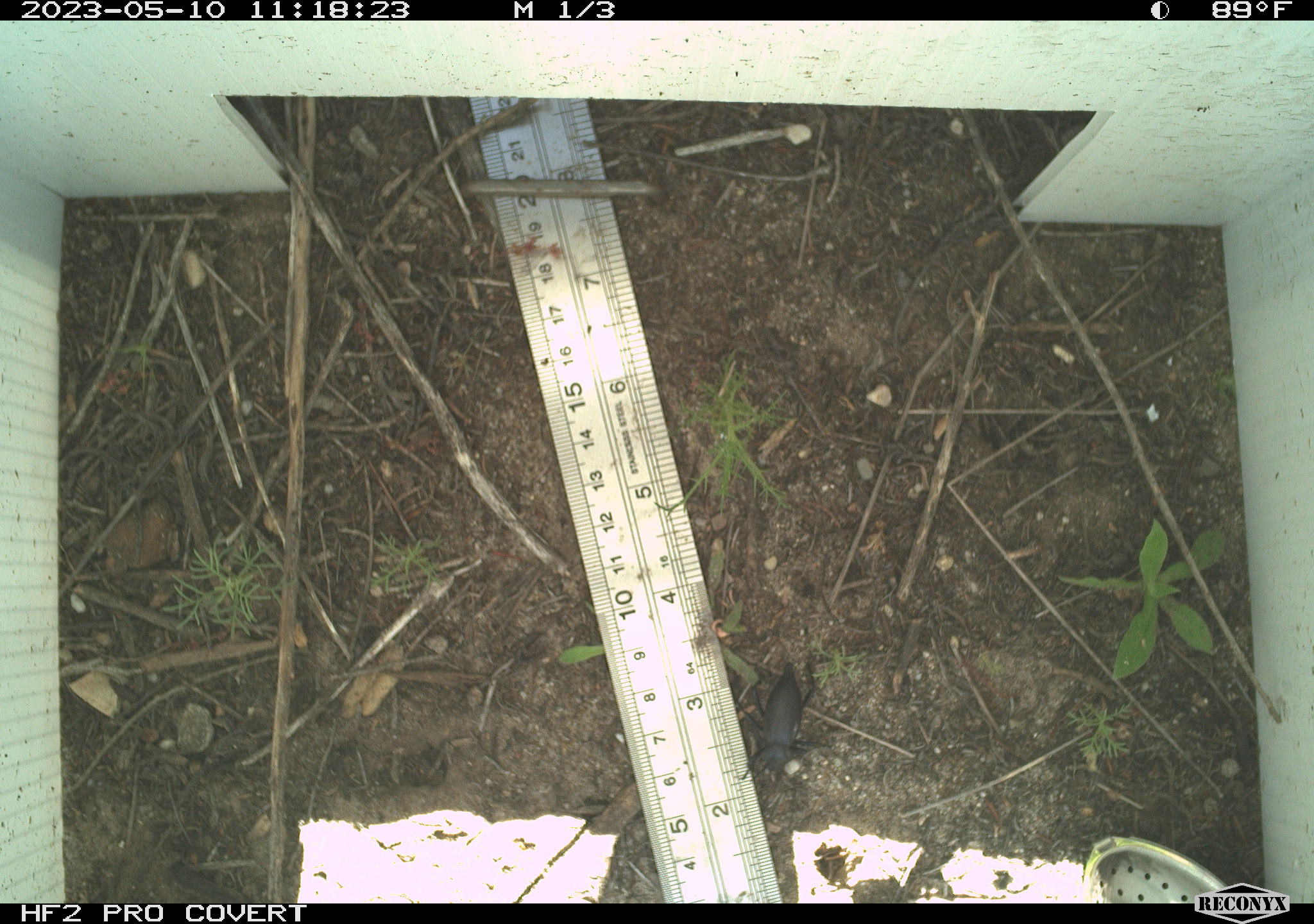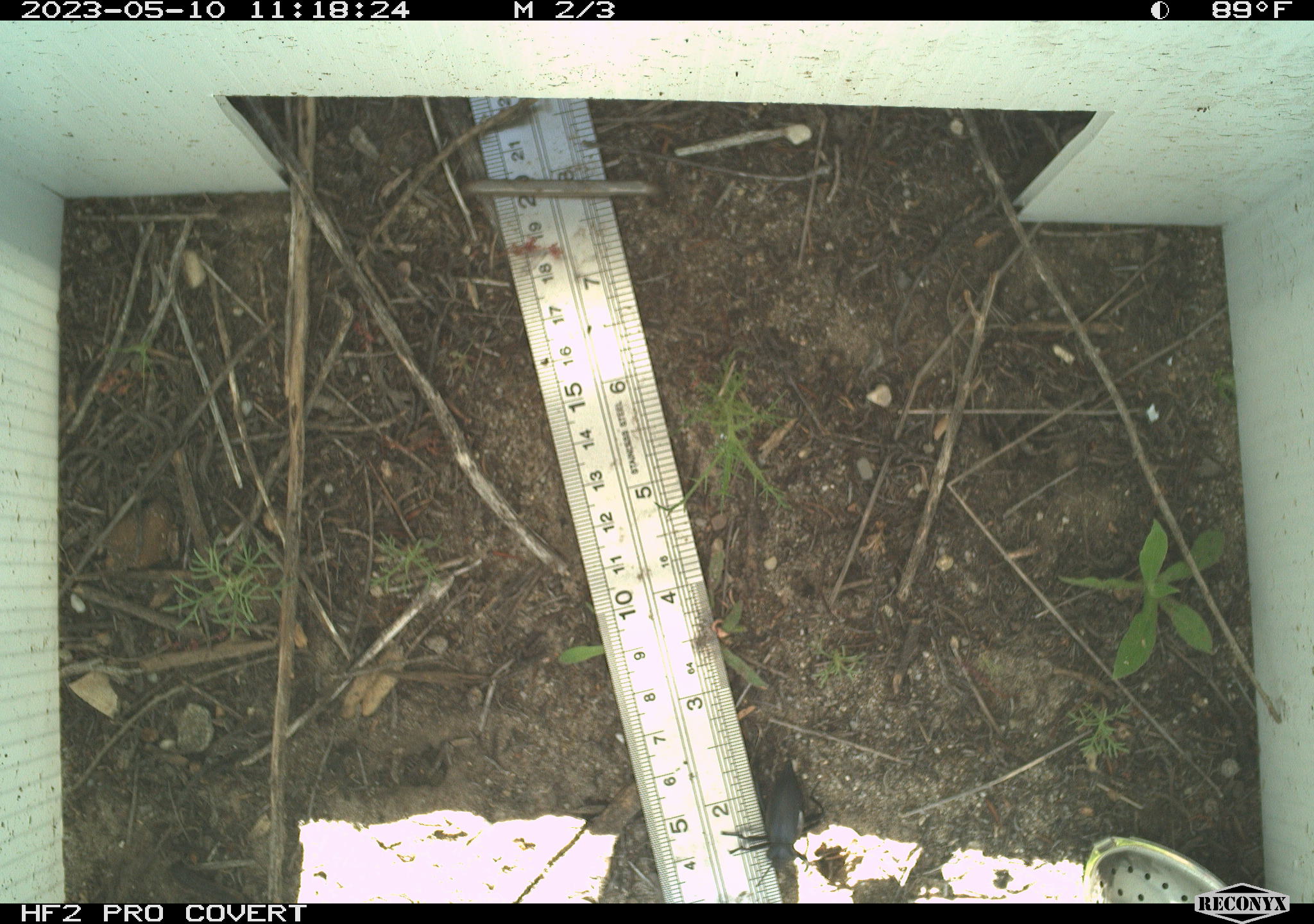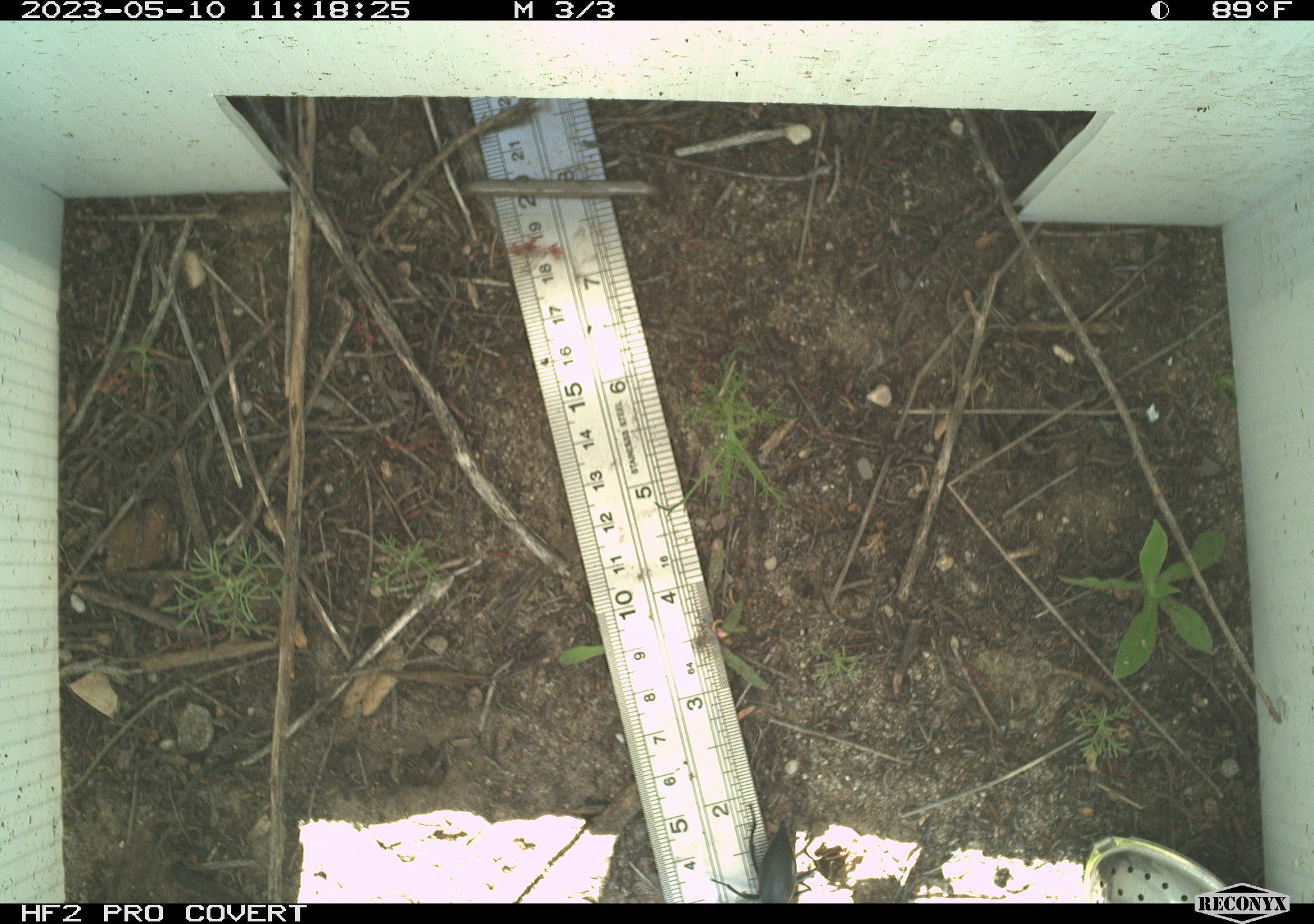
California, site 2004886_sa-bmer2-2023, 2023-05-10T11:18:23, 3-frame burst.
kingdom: Animalia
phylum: Arthropoda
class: Insecta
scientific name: Insecta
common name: insect